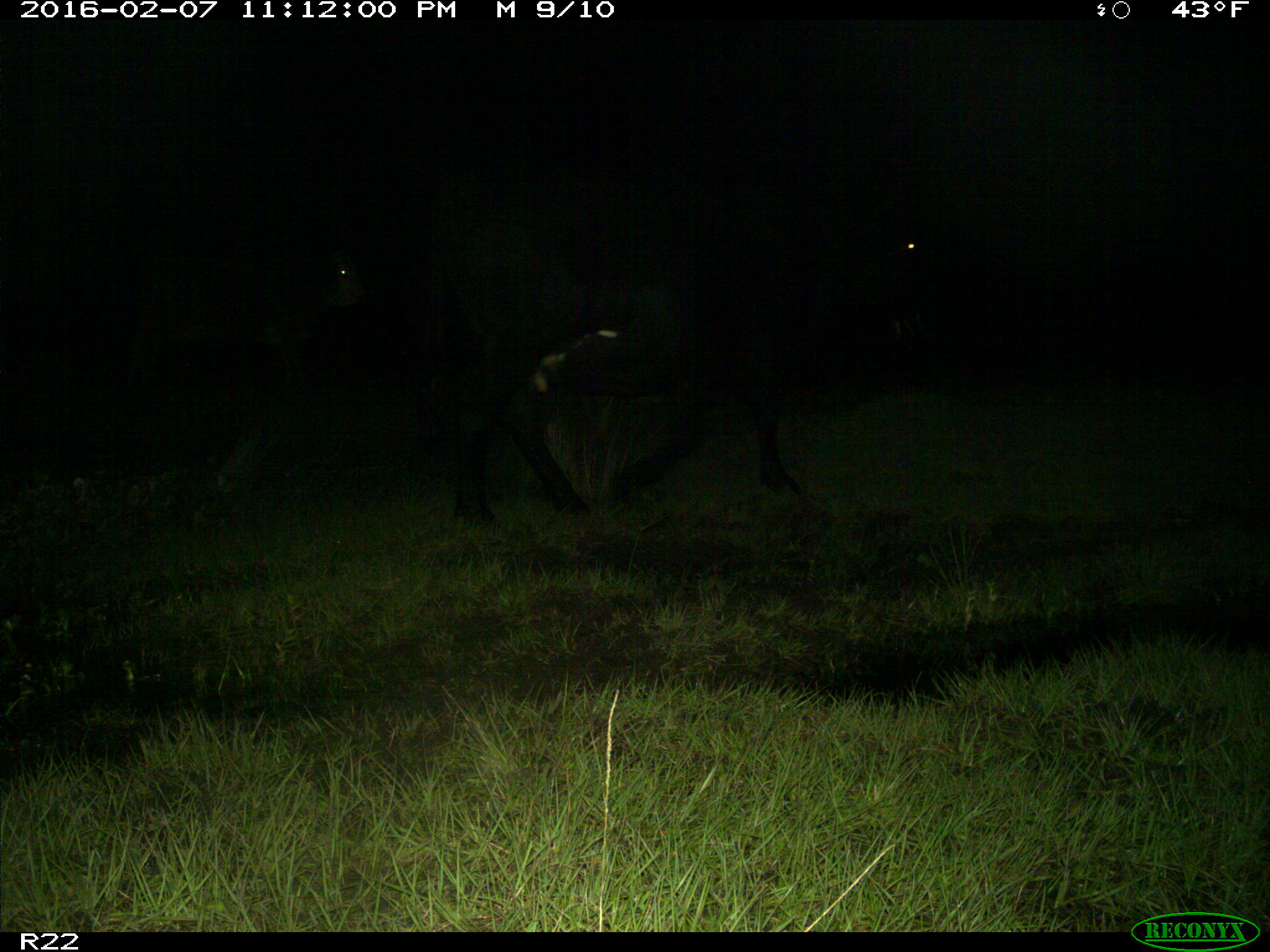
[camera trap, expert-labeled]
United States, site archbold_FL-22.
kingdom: Animalia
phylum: Chordata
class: Mammalia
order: Artiodactyla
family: Bovidae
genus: Bos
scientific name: Bos taurus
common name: domestic cow